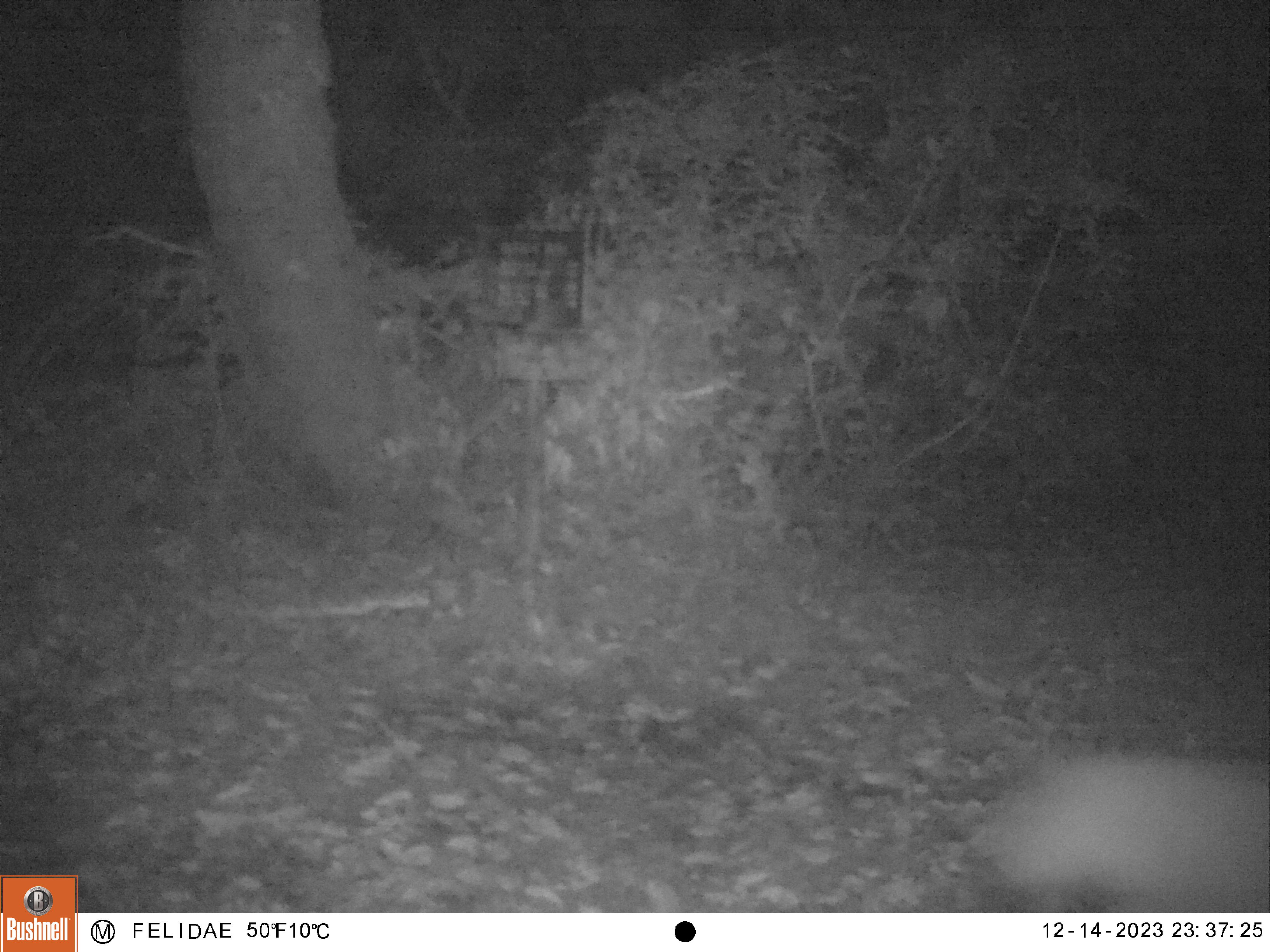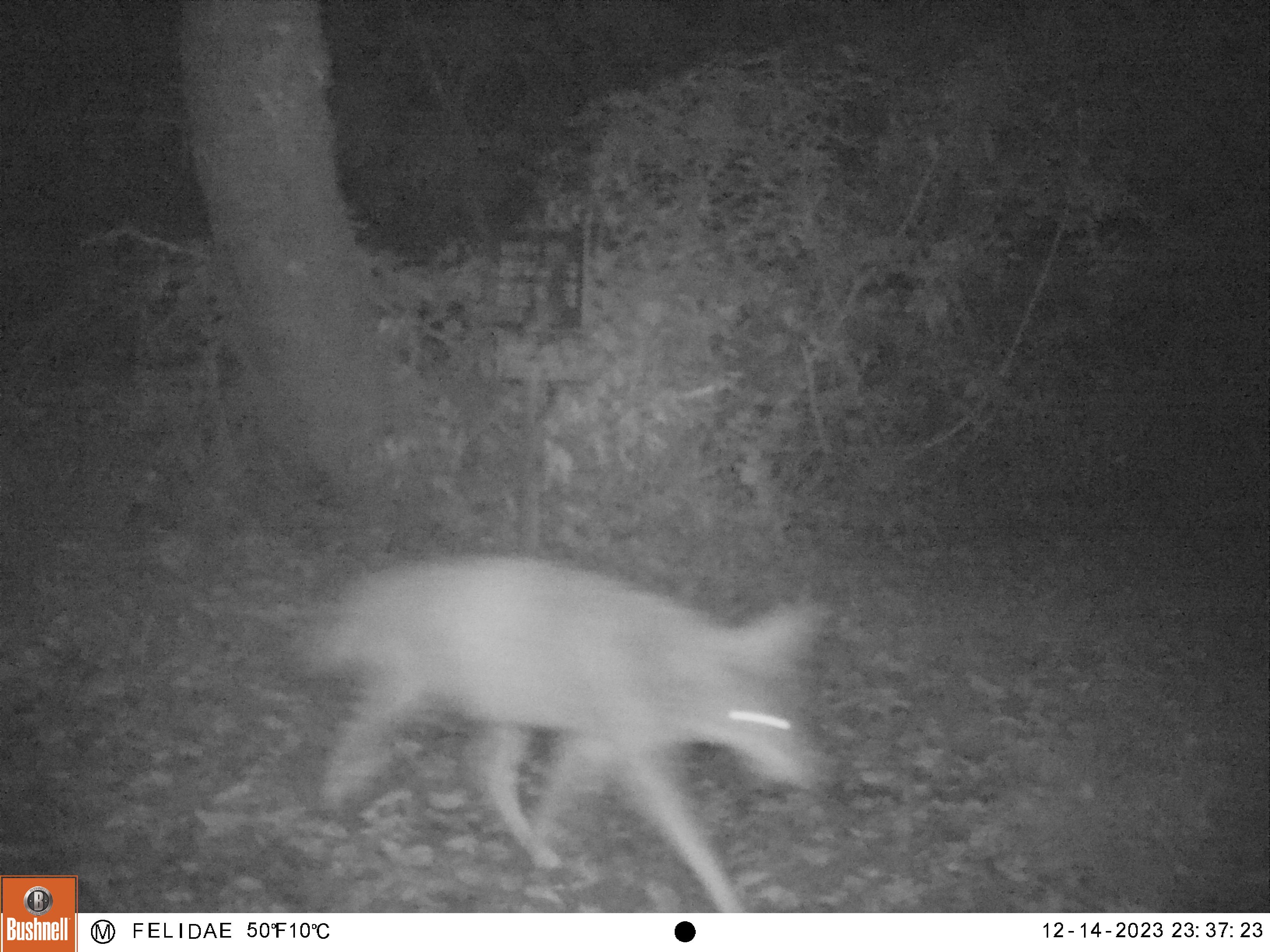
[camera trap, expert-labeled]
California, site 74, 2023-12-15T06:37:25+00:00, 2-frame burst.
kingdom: Animalia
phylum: Chordata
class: Mammalia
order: Carnivora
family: Canidae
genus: Canis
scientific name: Canis latrans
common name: coyote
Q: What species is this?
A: Coyote (Canis latrans).